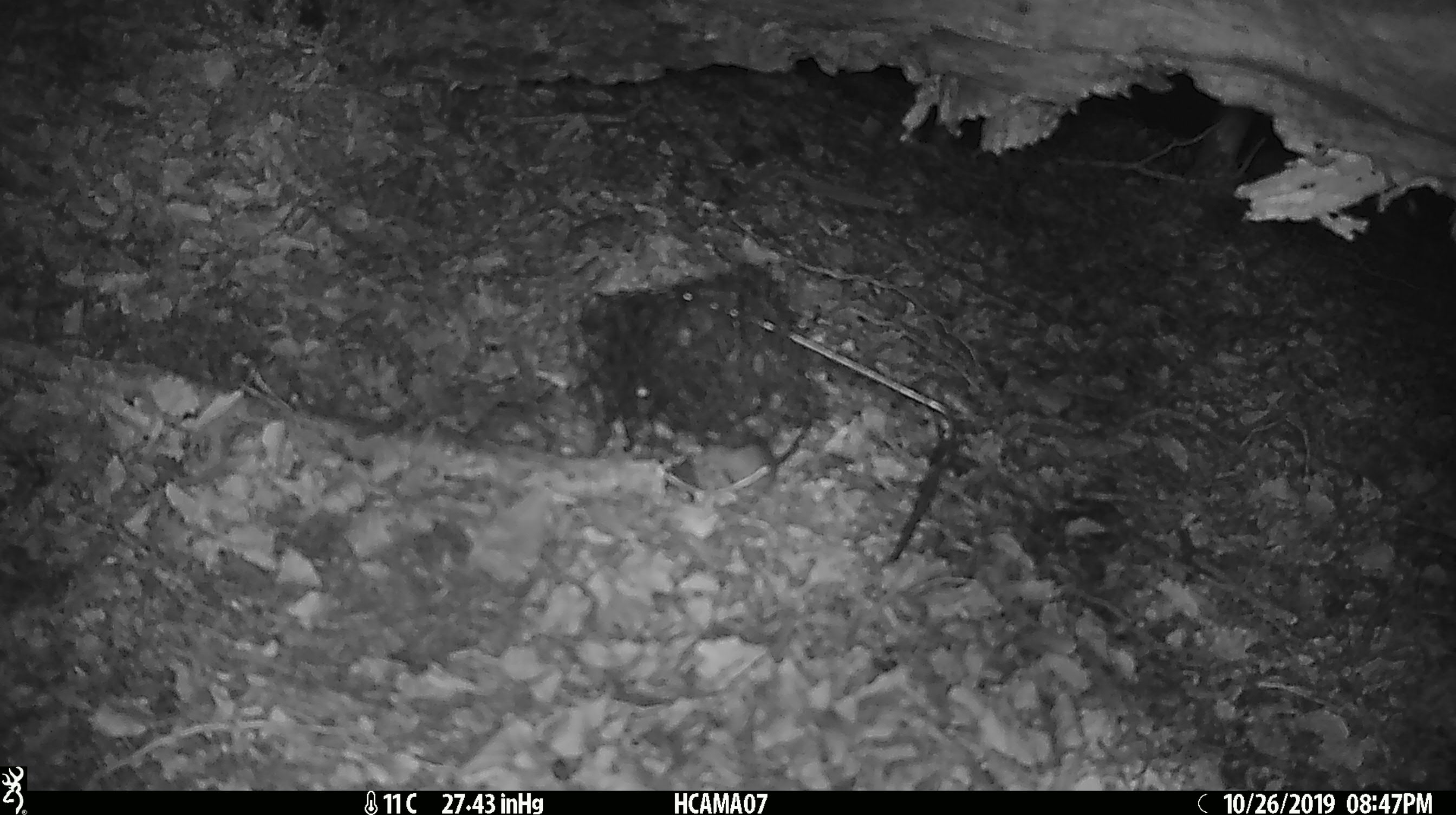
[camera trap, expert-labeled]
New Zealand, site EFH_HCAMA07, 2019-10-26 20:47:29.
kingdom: Animalia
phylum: Chordata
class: Mammalia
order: Rodentia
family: Muridae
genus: Mus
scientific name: Mus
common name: mouse